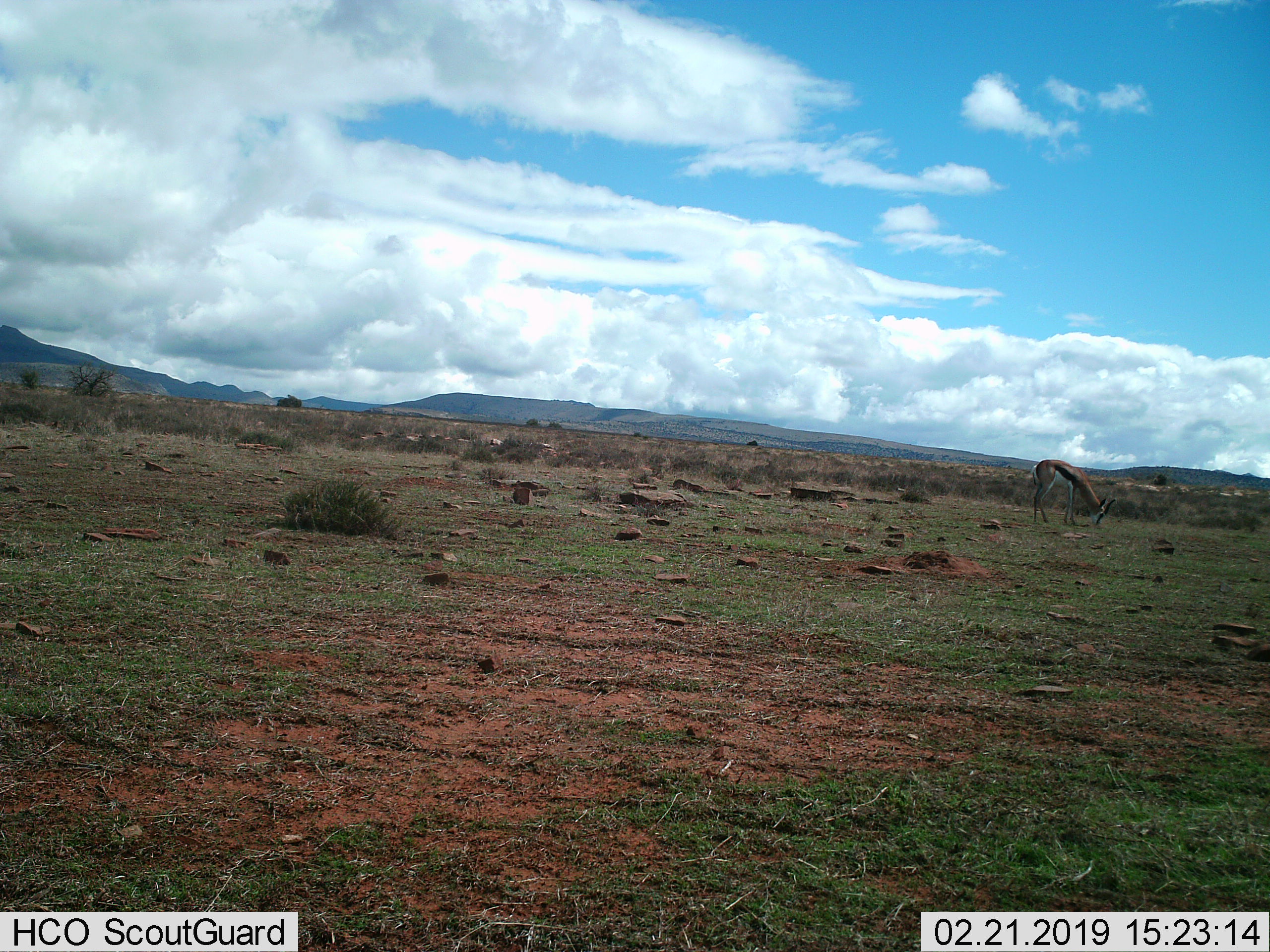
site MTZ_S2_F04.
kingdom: Animalia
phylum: Chordata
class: Mammalia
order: Artiodactyla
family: Bovidae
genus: Antidorcas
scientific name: Antidorcas marsupialis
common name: springbok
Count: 1.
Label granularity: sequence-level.